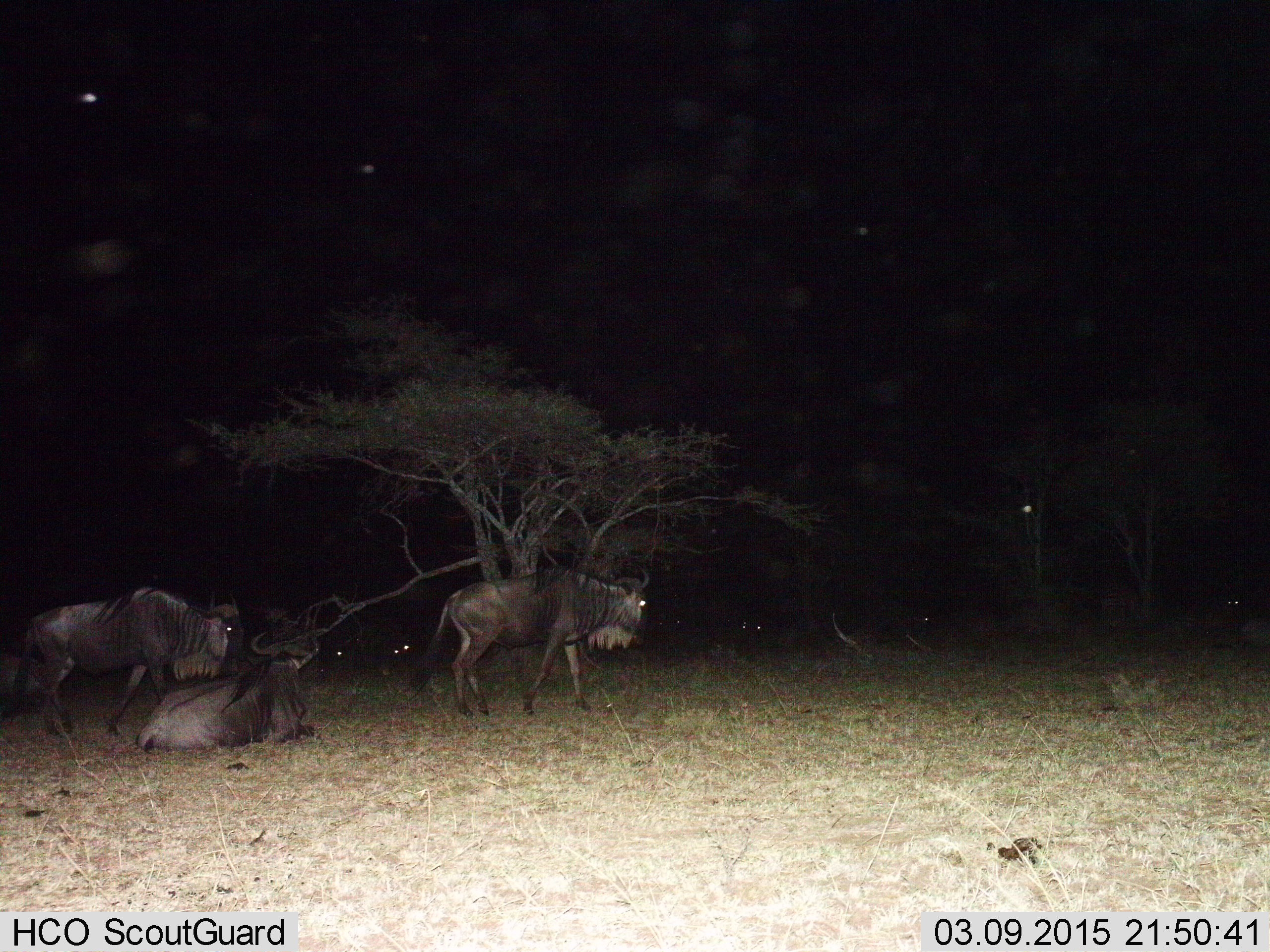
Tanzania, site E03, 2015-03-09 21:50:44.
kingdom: Animalia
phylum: Chordata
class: Mammalia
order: Artiodactyla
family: Bovidae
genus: Connochaetes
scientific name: Connochaetes taurinus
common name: blue wildebeest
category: wildebeest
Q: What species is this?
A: Wildebeest (blue wildebeest) (Connochaetes taurinus).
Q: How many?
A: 4.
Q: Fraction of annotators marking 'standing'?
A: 80%.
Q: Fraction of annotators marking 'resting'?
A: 80%.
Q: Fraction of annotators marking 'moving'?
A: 70%.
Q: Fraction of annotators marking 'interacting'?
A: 0%.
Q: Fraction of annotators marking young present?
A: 0%.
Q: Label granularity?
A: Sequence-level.